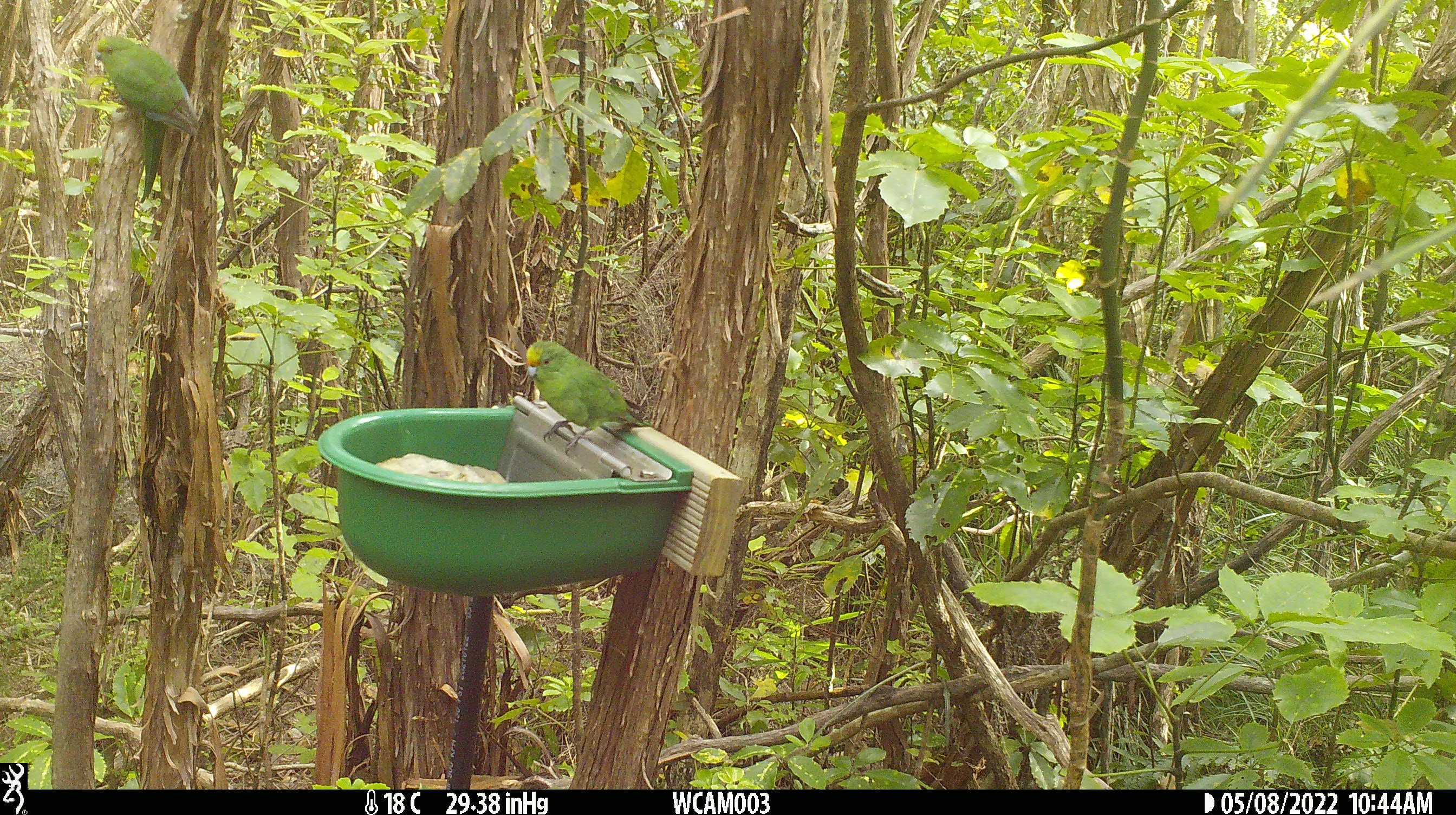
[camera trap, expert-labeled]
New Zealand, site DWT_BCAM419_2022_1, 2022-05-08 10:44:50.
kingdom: Animalia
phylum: Chordata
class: Aves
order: Psittaciformes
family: Psittaculidae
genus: Cyanoramphus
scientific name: Cyanoramphus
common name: parakeet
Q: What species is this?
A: Parakeet (Cyanoramphus).